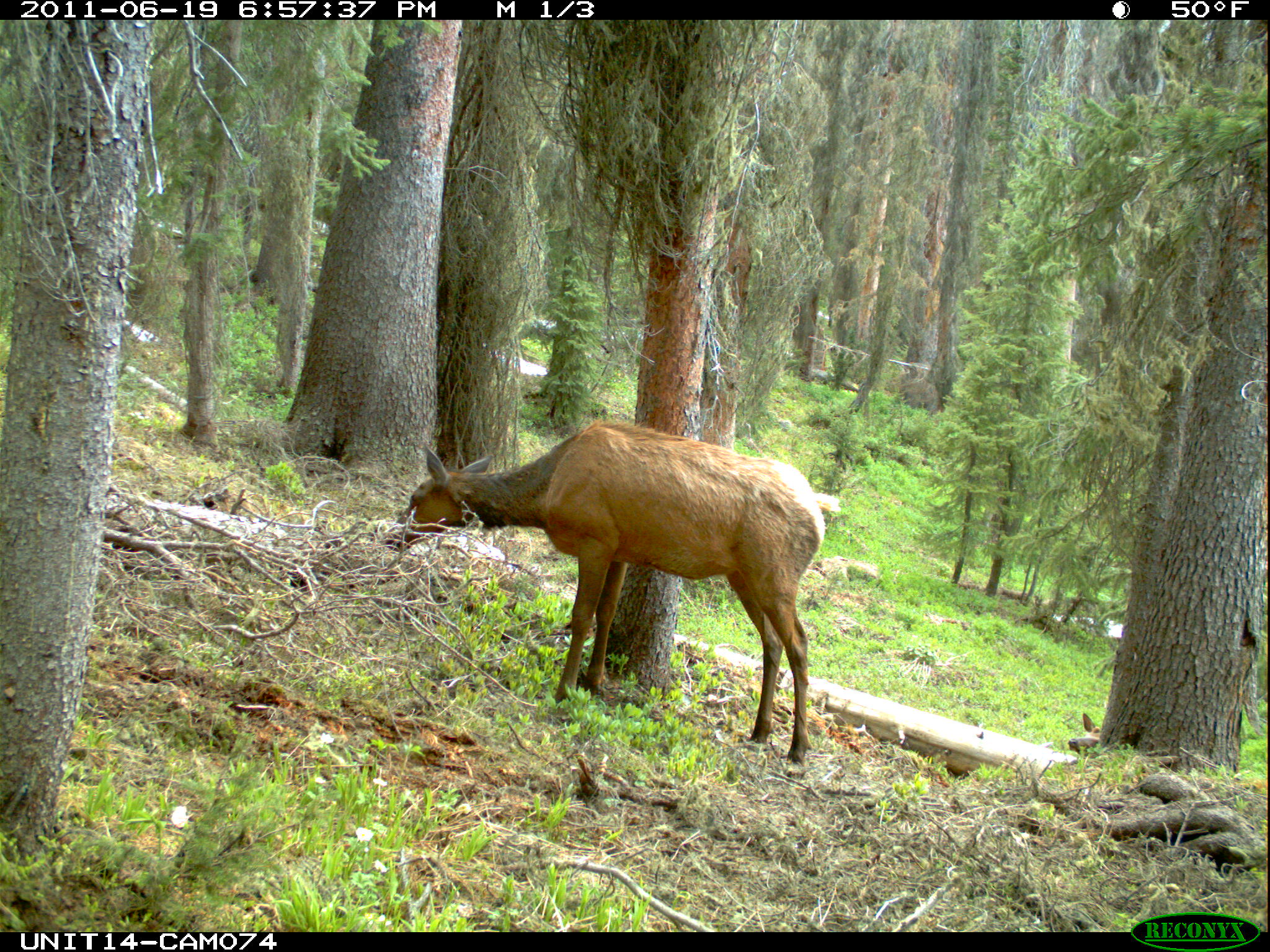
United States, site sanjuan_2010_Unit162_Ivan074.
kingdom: Animalia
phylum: Chordata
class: Mammalia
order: Artiodactyla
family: Cervidae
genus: Cervus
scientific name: Cervus elaphus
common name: red deer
Cervus elaphus (red deer).